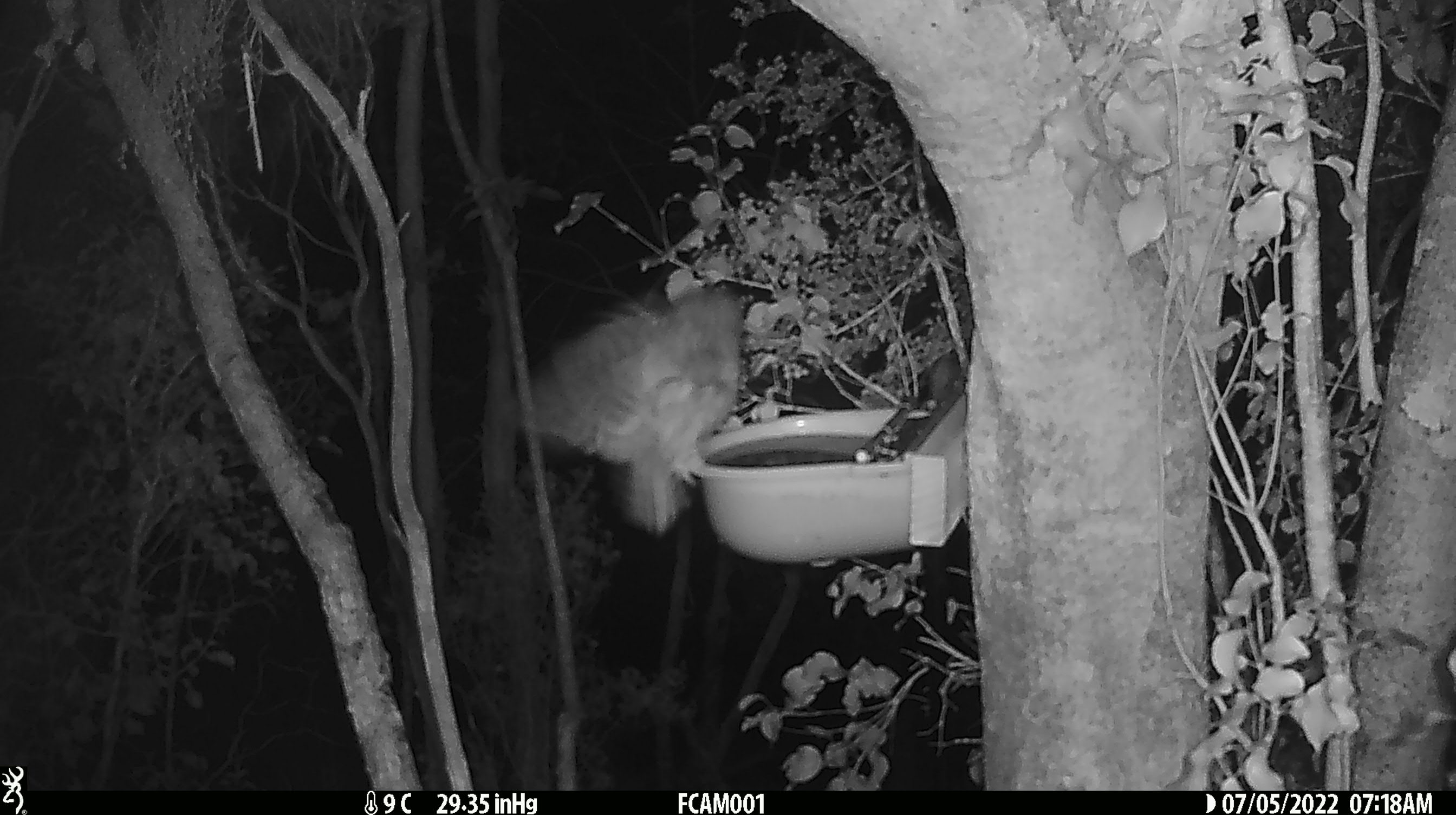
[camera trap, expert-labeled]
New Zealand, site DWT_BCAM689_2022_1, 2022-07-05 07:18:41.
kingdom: Animalia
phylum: Chordata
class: Aves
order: Strigiformes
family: Strigidae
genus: Ninox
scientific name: Ninox novaeseelandiae novaeseelandiae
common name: morepork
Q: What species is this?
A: Morepork (Ninox novaeseelandiae novaeseelandiae).